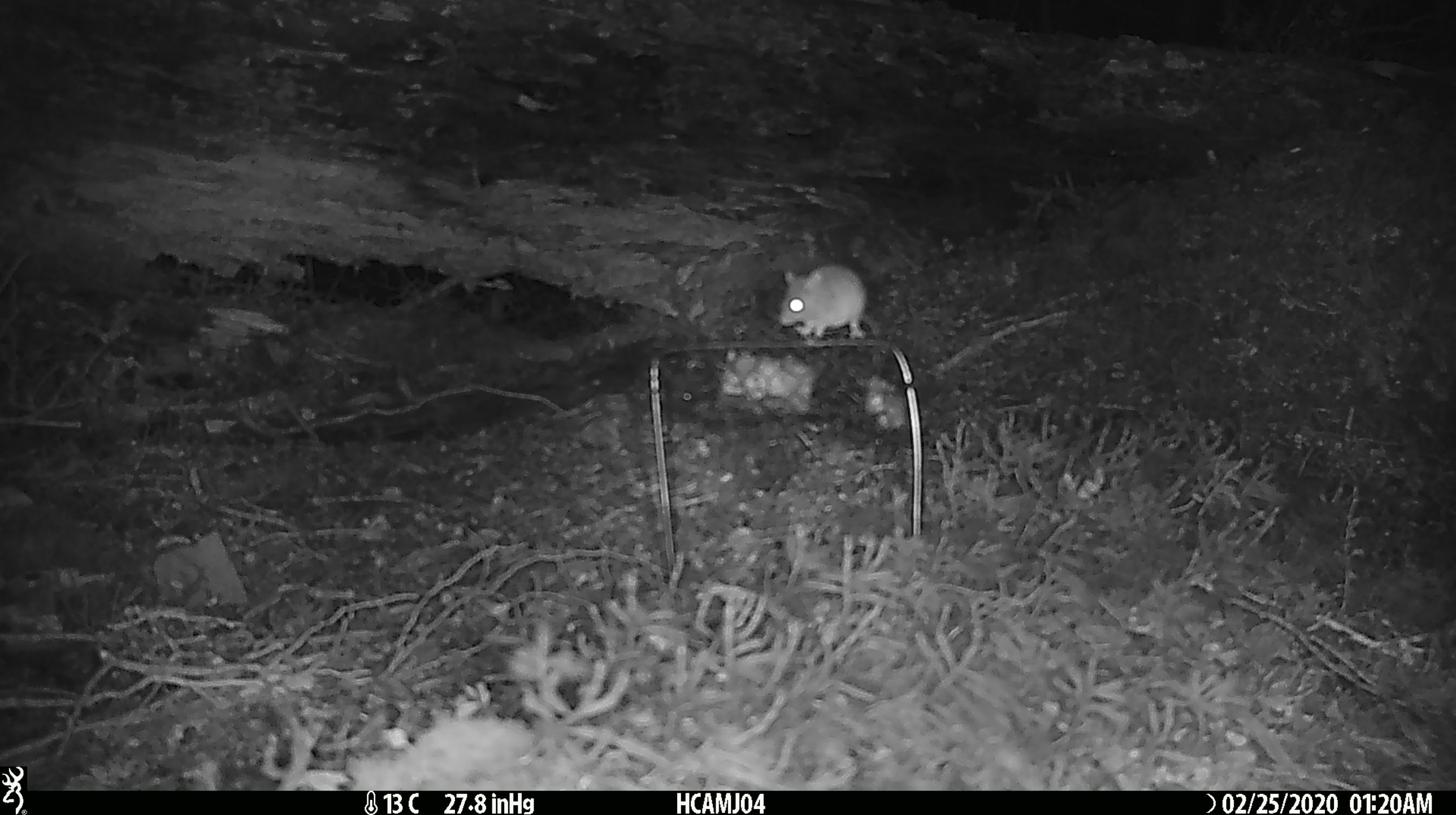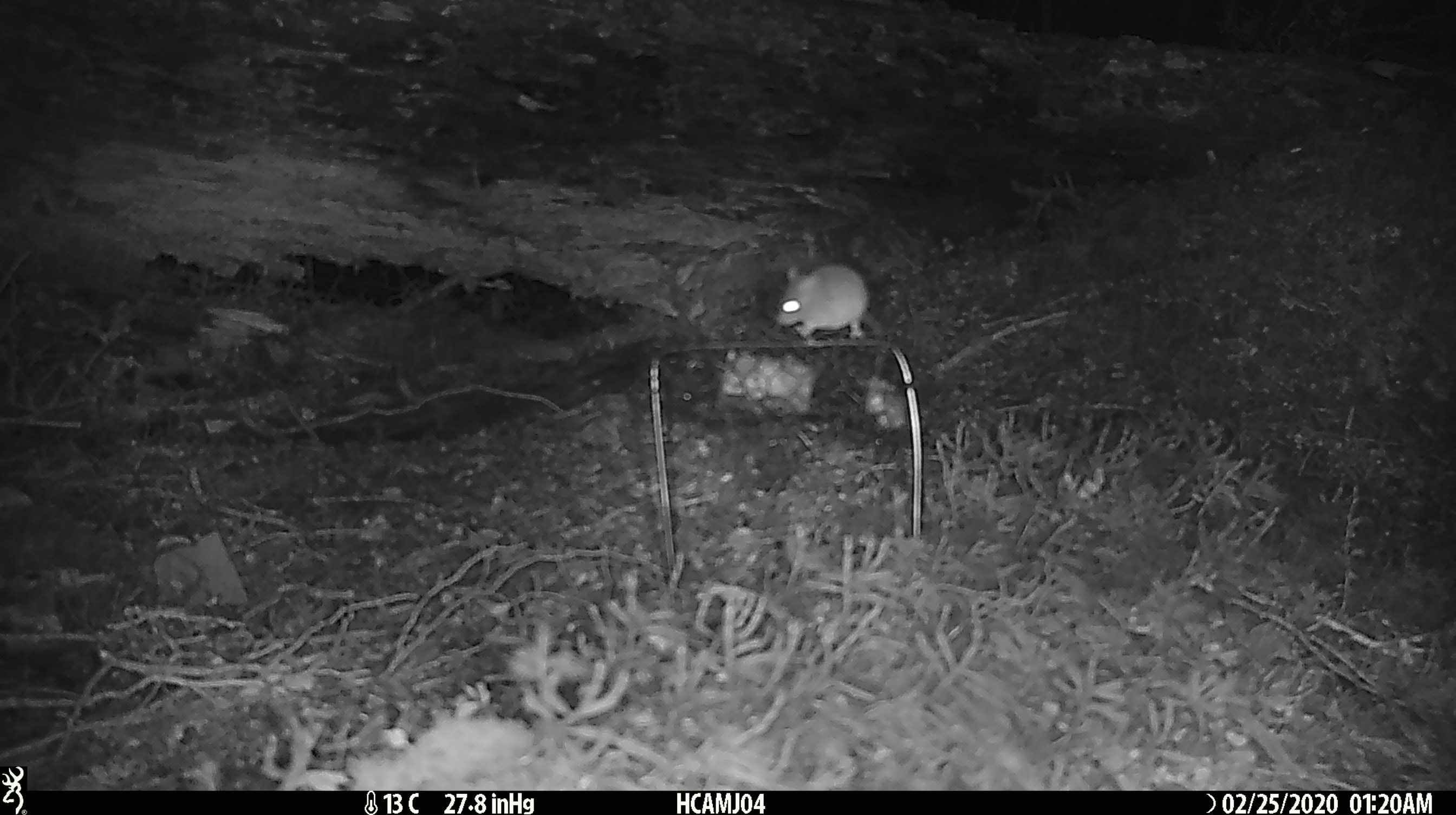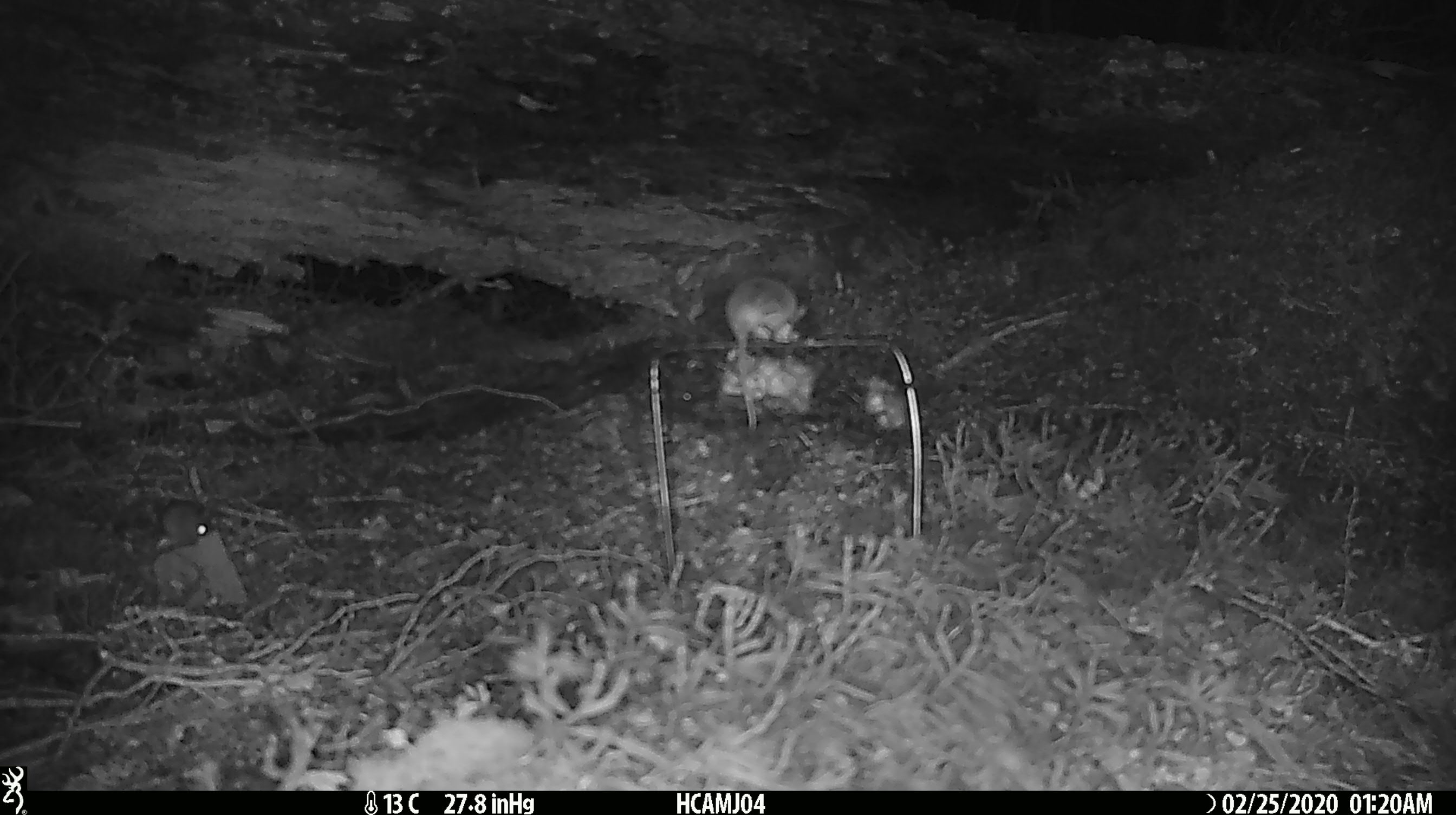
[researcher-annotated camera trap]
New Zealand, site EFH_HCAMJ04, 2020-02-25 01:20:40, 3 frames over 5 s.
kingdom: Animalia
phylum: Chordata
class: Mammalia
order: Rodentia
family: Muridae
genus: Mus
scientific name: Mus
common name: mouse